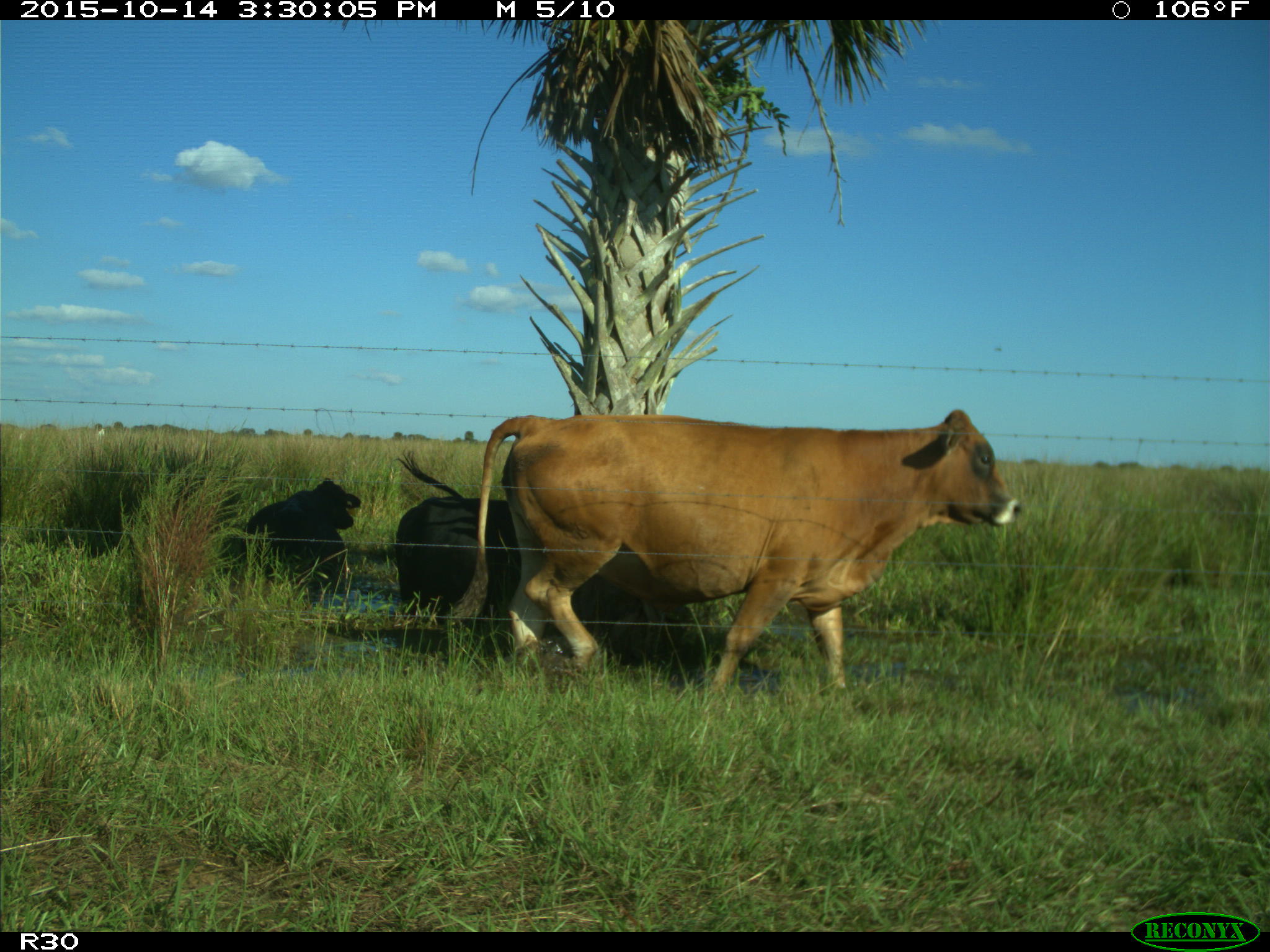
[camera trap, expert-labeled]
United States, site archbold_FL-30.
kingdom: Animalia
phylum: Chordata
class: Mammalia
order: Artiodactyla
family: Bovidae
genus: Bos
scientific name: Bos taurus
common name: domestic cow